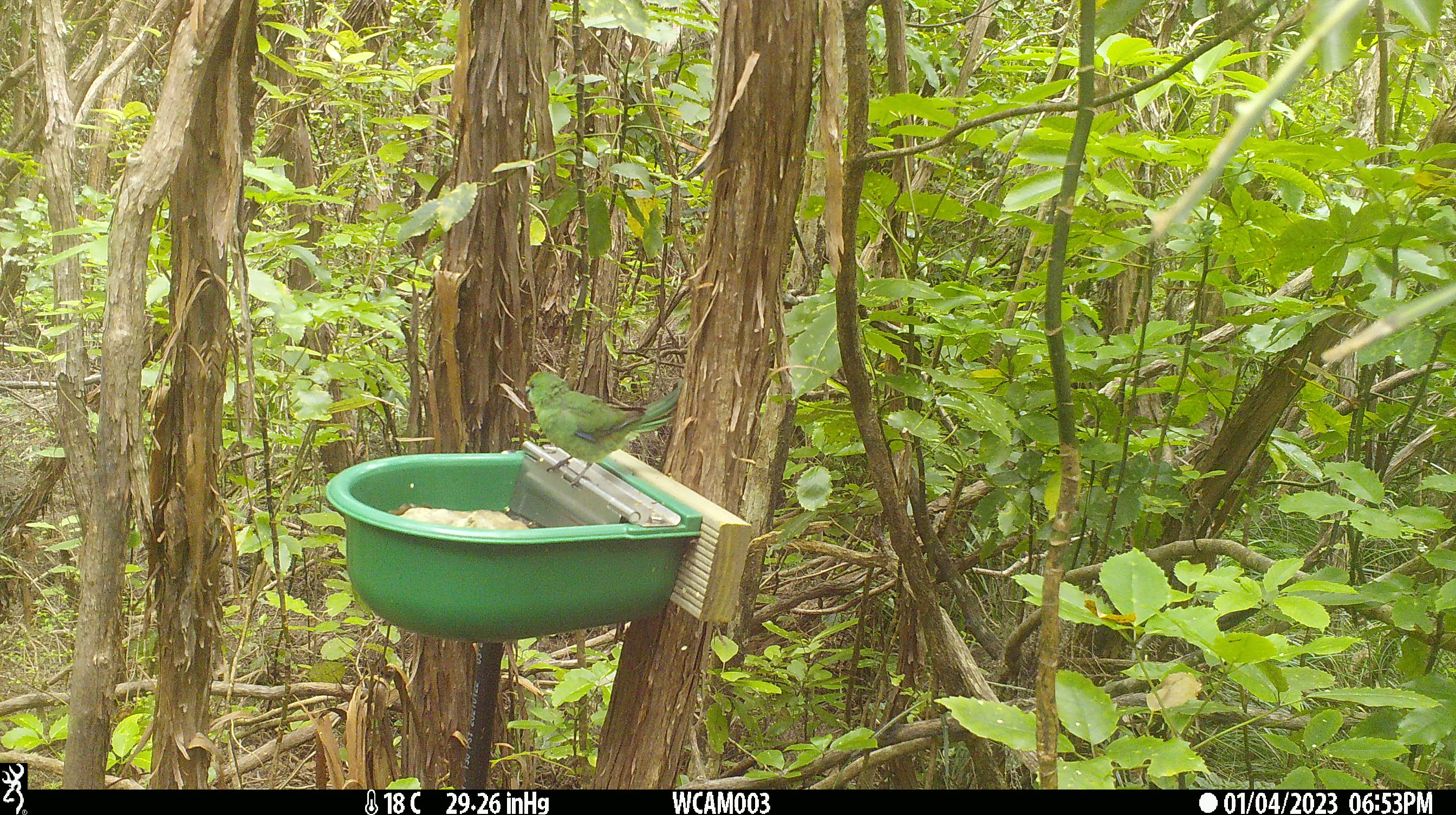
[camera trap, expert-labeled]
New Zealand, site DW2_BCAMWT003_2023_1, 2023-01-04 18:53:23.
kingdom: Animalia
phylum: Chordata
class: Aves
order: Psittaciformes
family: Psittaculidae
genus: Cyanoramphus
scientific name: Cyanoramphus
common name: parakeet